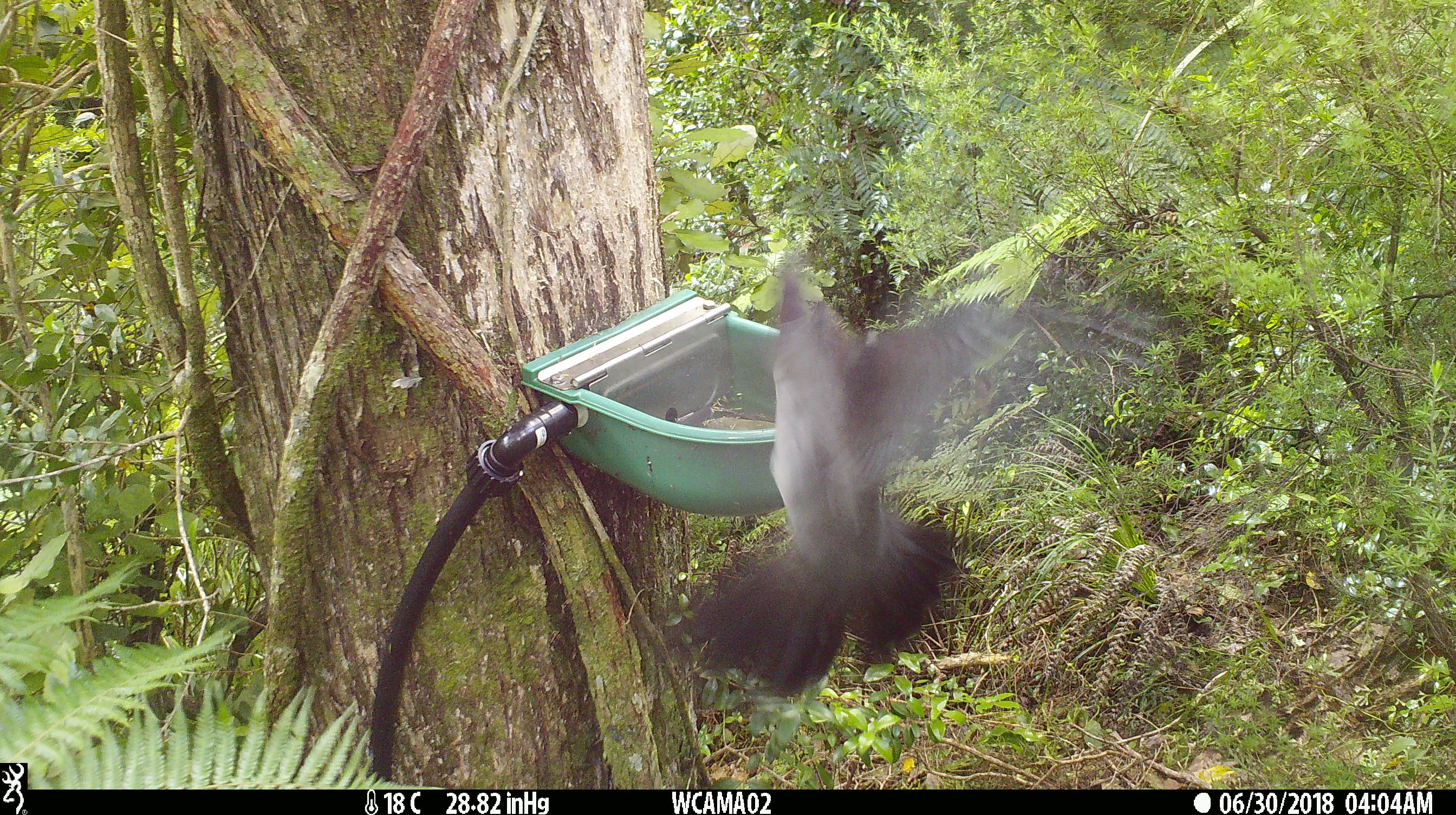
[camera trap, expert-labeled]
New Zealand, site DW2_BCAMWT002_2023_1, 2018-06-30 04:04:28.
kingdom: Animalia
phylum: Chordata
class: Aves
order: Columbiformes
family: Columbidae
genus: Hemiphaga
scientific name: Hemiphaga novaeseelandiae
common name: new zealand pigeon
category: kereru